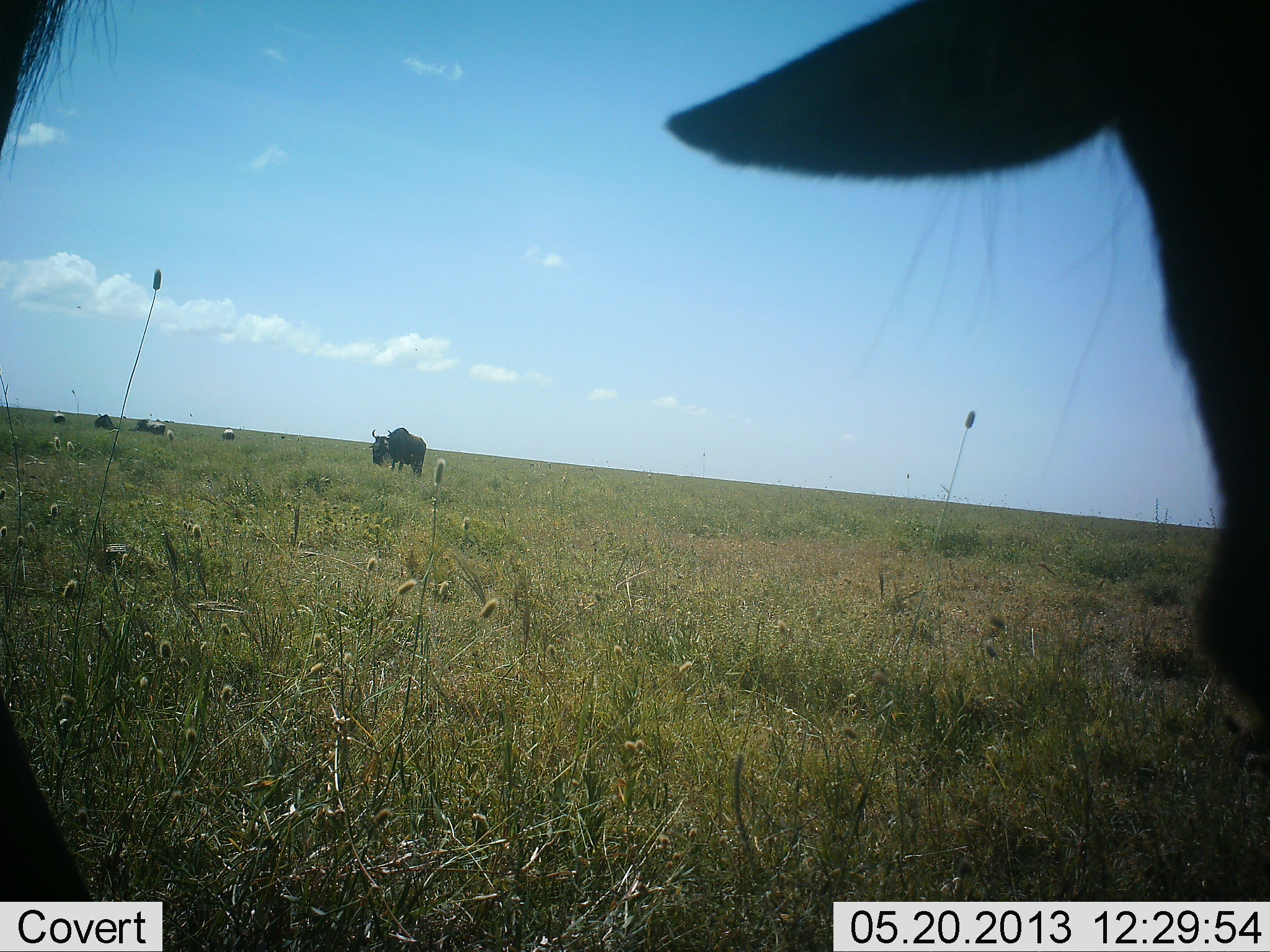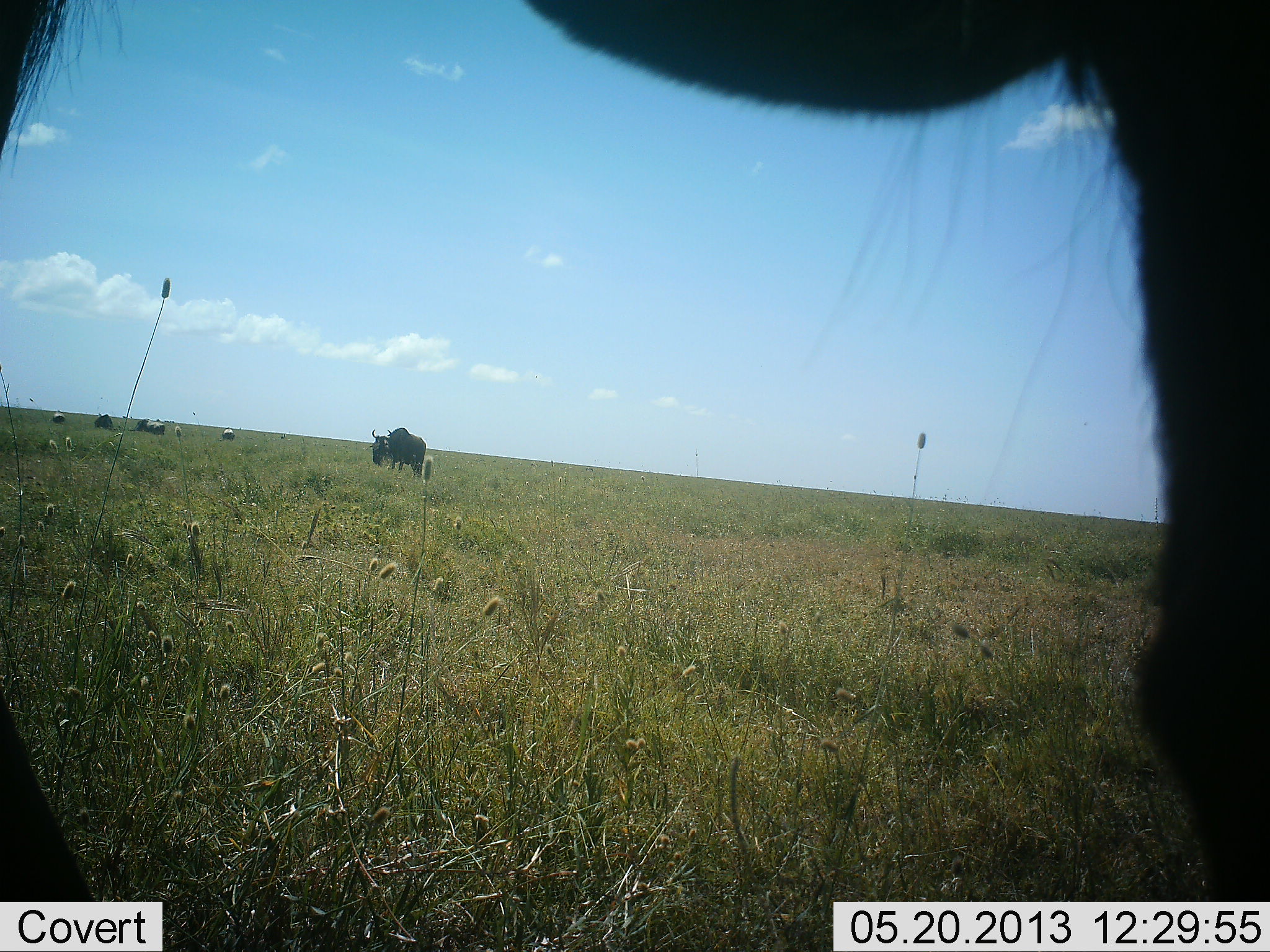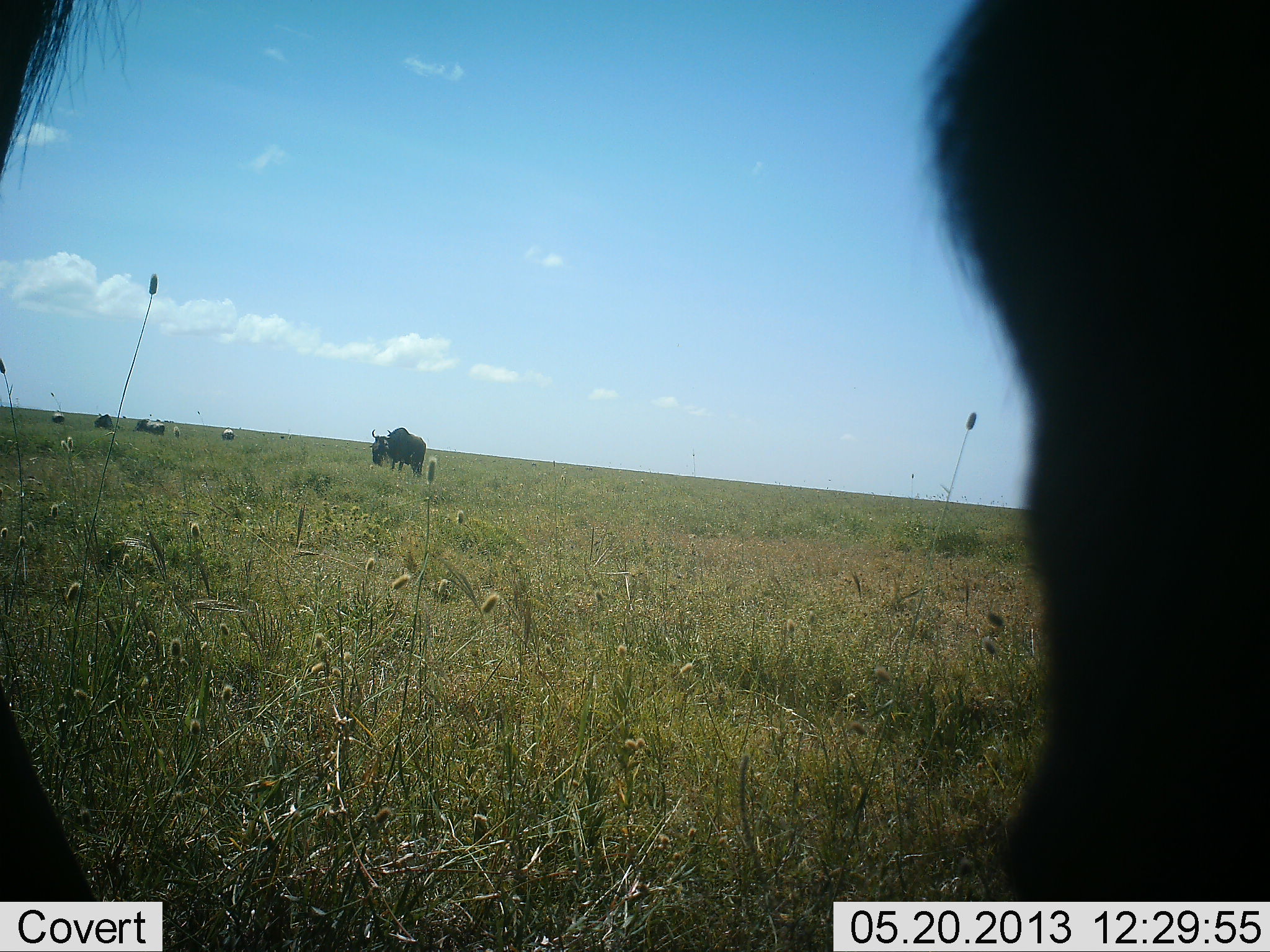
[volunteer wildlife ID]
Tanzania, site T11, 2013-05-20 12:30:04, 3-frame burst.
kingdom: Animalia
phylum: Chordata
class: Mammalia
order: Artiodactyla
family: Bovidae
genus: Connochaetes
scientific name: Connochaetes taurinus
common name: blue wildebeest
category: wildebeest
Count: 6.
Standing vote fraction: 82%.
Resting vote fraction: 7%.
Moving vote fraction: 11%.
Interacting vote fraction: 7%.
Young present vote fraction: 0%.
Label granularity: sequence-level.